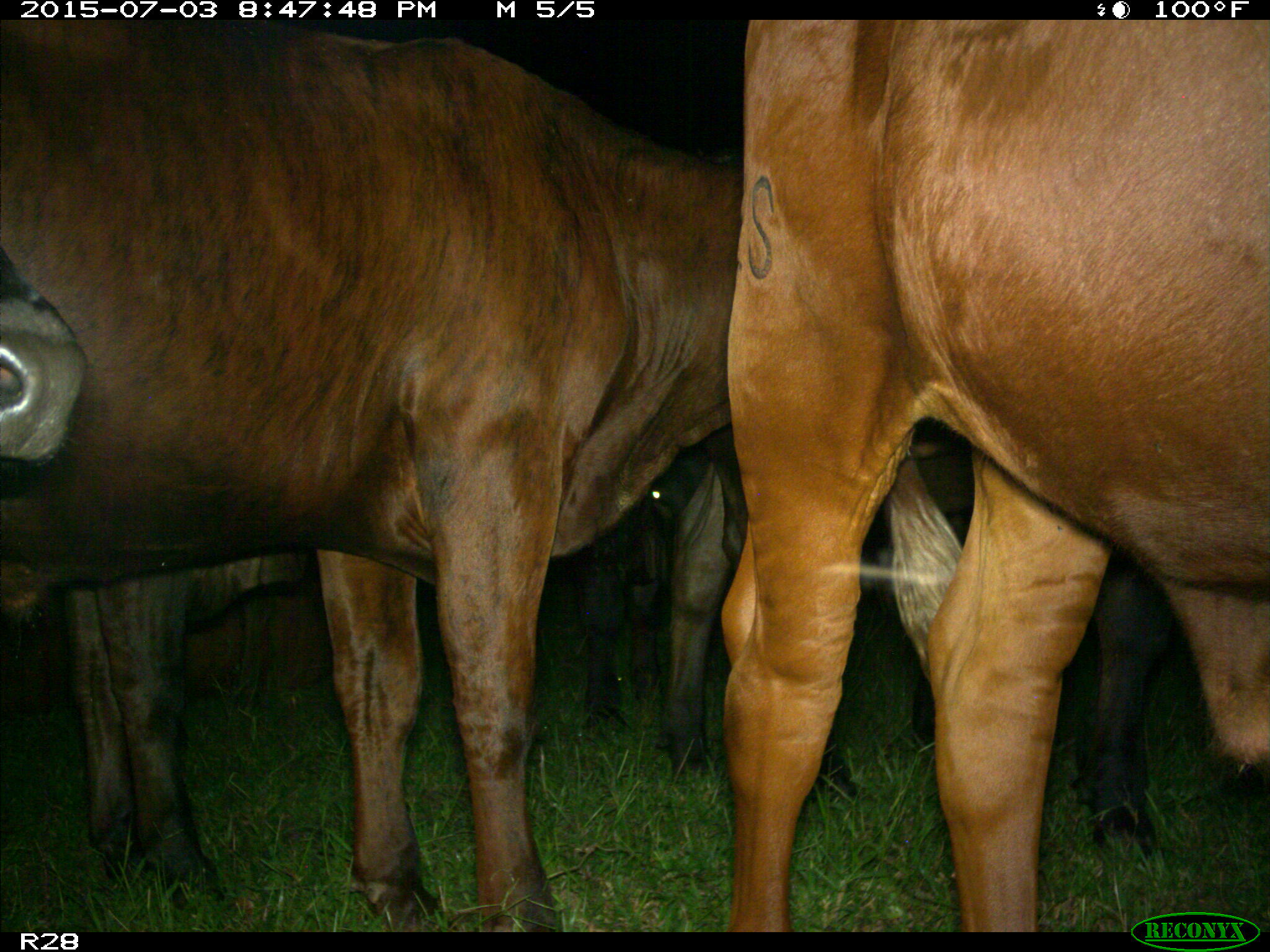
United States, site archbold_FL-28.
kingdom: Animalia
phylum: Chordata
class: Mammalia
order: Artiodactyla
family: Bovidae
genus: Bos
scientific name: Bos taurus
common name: domestic cow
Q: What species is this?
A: Bos taurus (domestic cow).